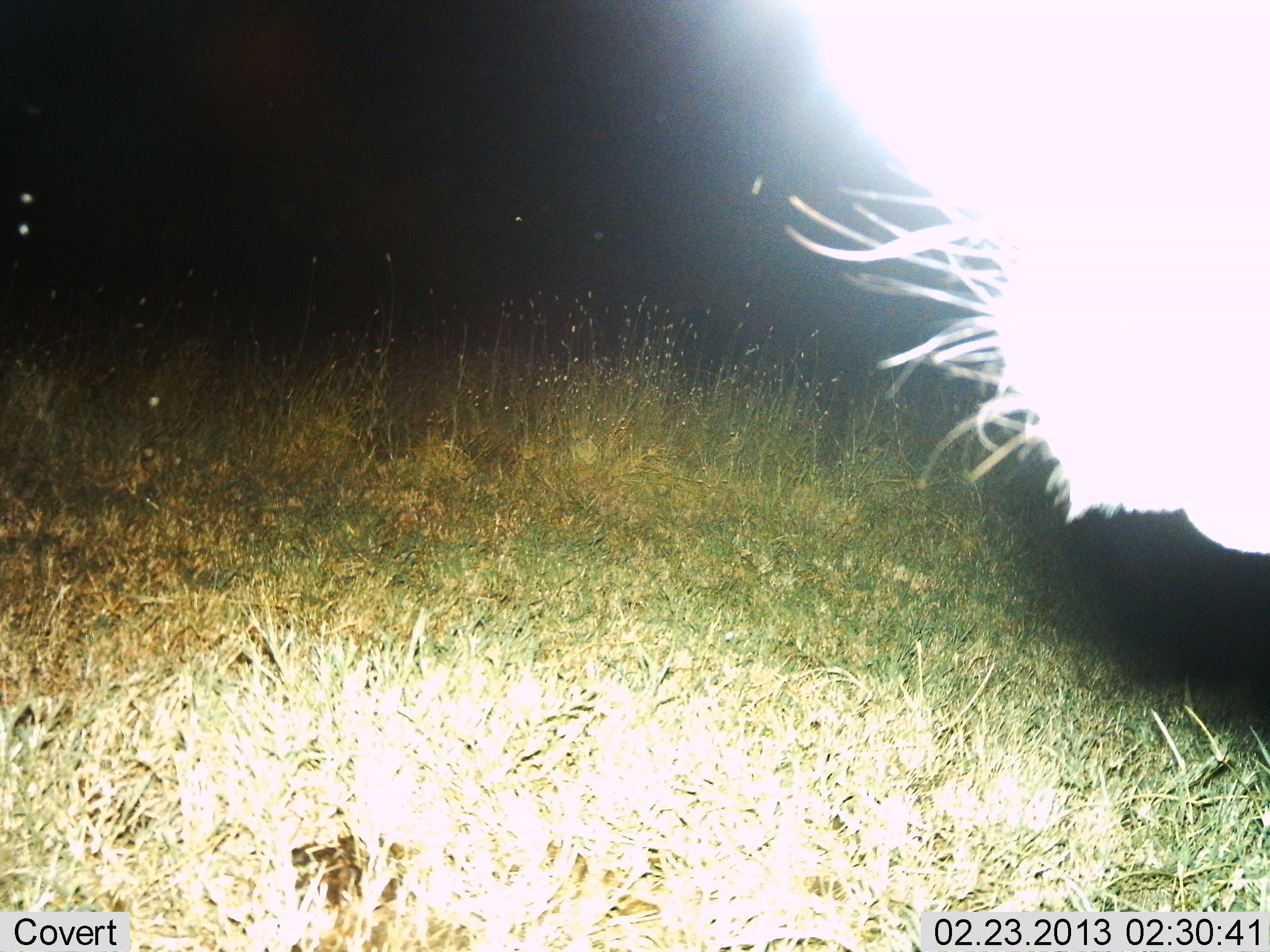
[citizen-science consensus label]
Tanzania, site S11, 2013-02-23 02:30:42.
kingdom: Animalia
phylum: Chordata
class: Mammalia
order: Artiodactyla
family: Bovidae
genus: Connochaetes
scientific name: Connochaetes taurinus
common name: blue wildebeest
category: wildebeest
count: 1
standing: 100%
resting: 0%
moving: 0%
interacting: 0%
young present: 0%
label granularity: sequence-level